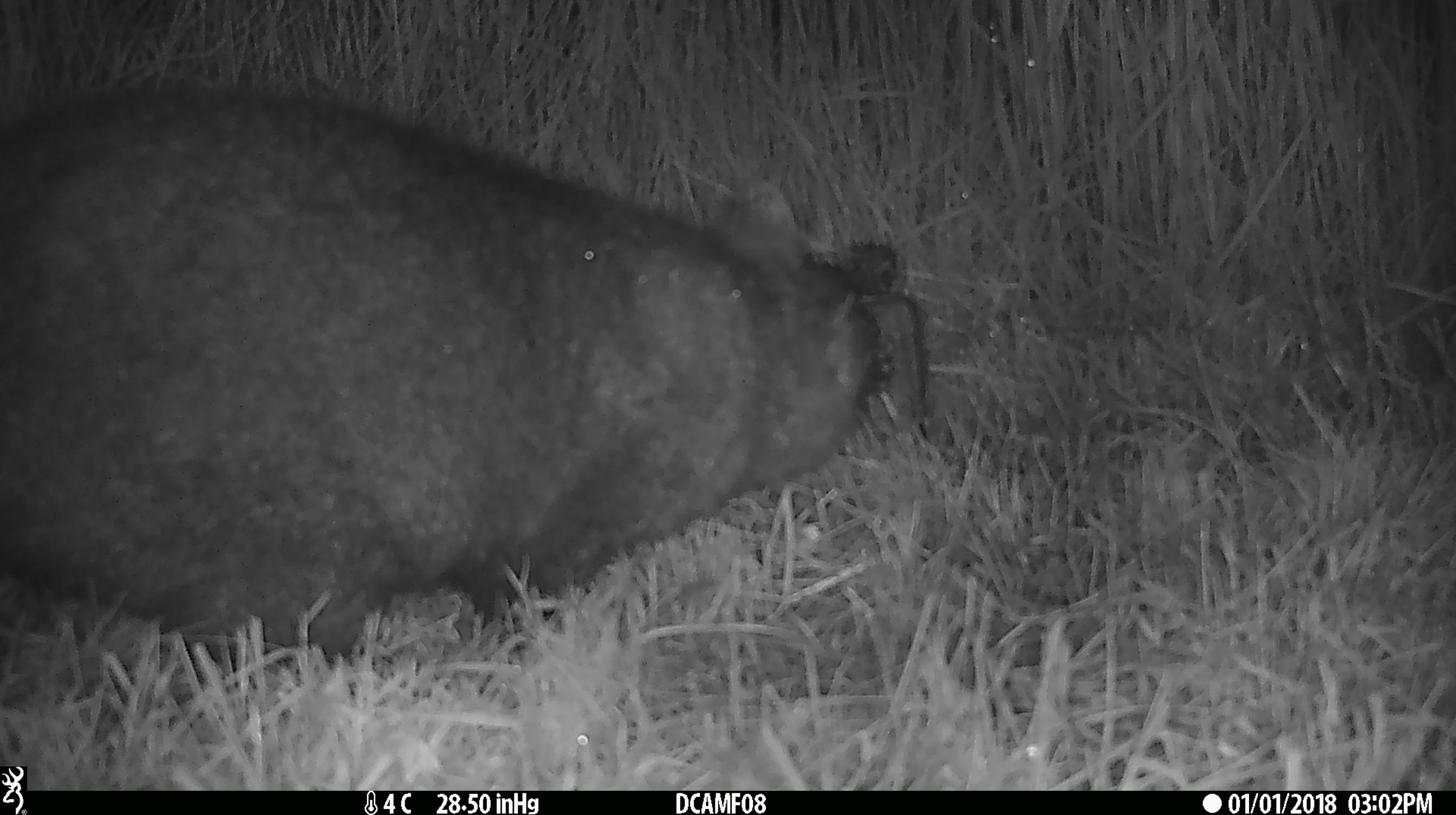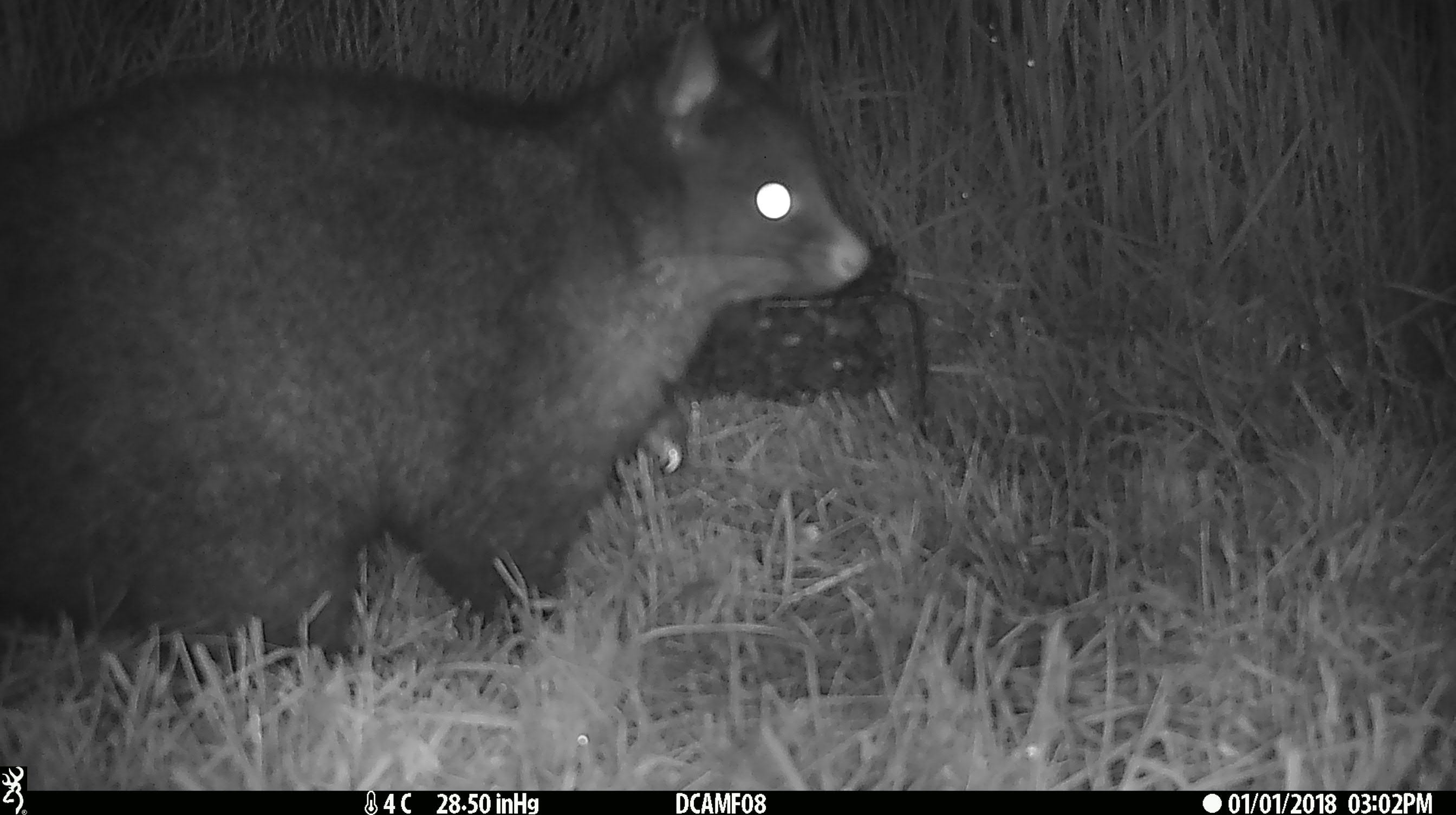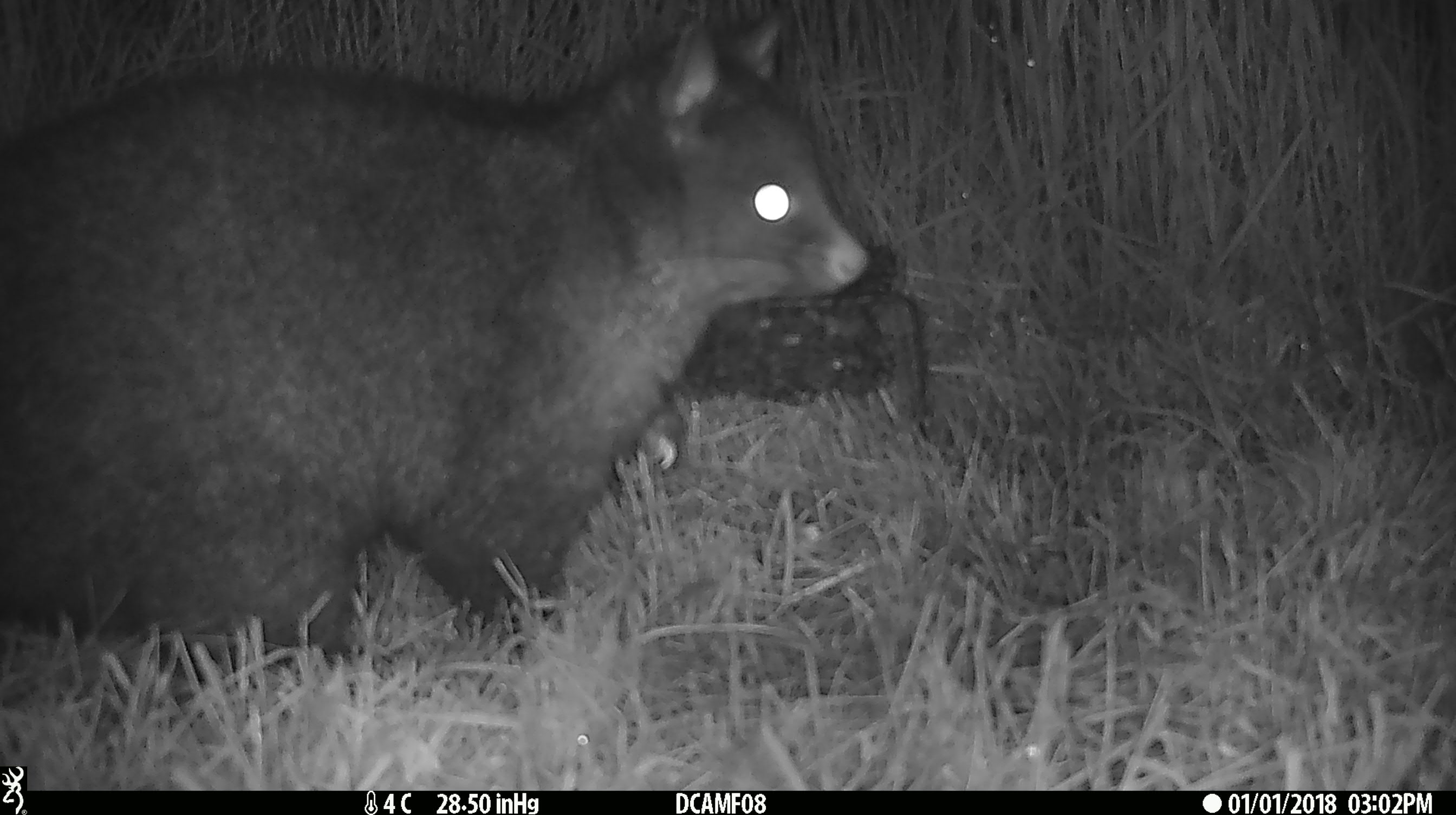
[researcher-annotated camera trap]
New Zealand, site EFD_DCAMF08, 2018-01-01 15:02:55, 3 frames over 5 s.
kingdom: Animalia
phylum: Chordata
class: Mammalia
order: Diprotodontia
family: Phalangeridae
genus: Trichosurus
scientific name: Trichosurus vulpecula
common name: common brushtail possum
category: possum